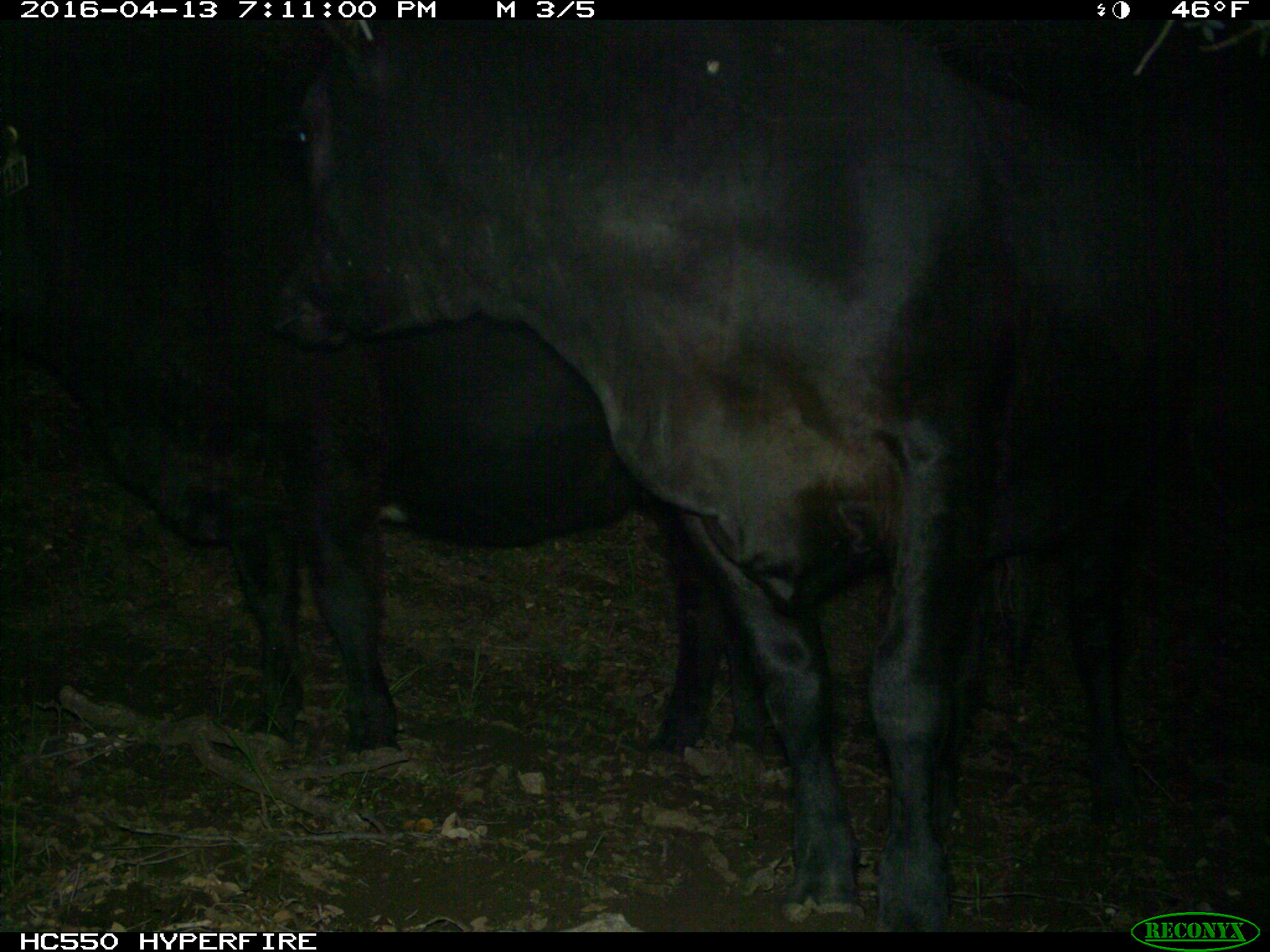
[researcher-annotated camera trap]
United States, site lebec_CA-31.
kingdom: Animalia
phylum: Chordata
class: Mammalia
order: Artiodactyla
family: Bovidae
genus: Bos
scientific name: Bos taurus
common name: domestic cow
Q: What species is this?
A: Bos taurus (domestic cow).